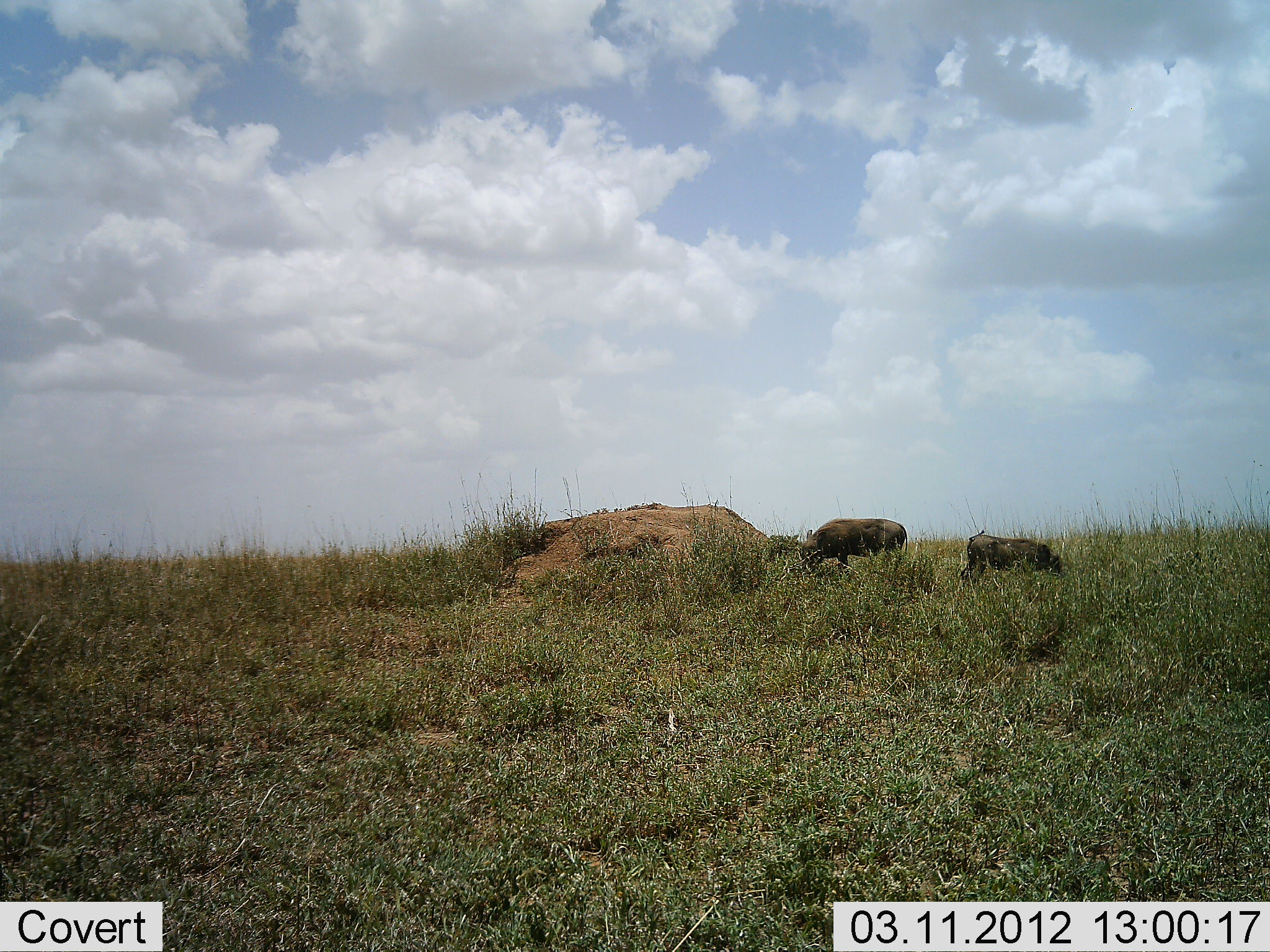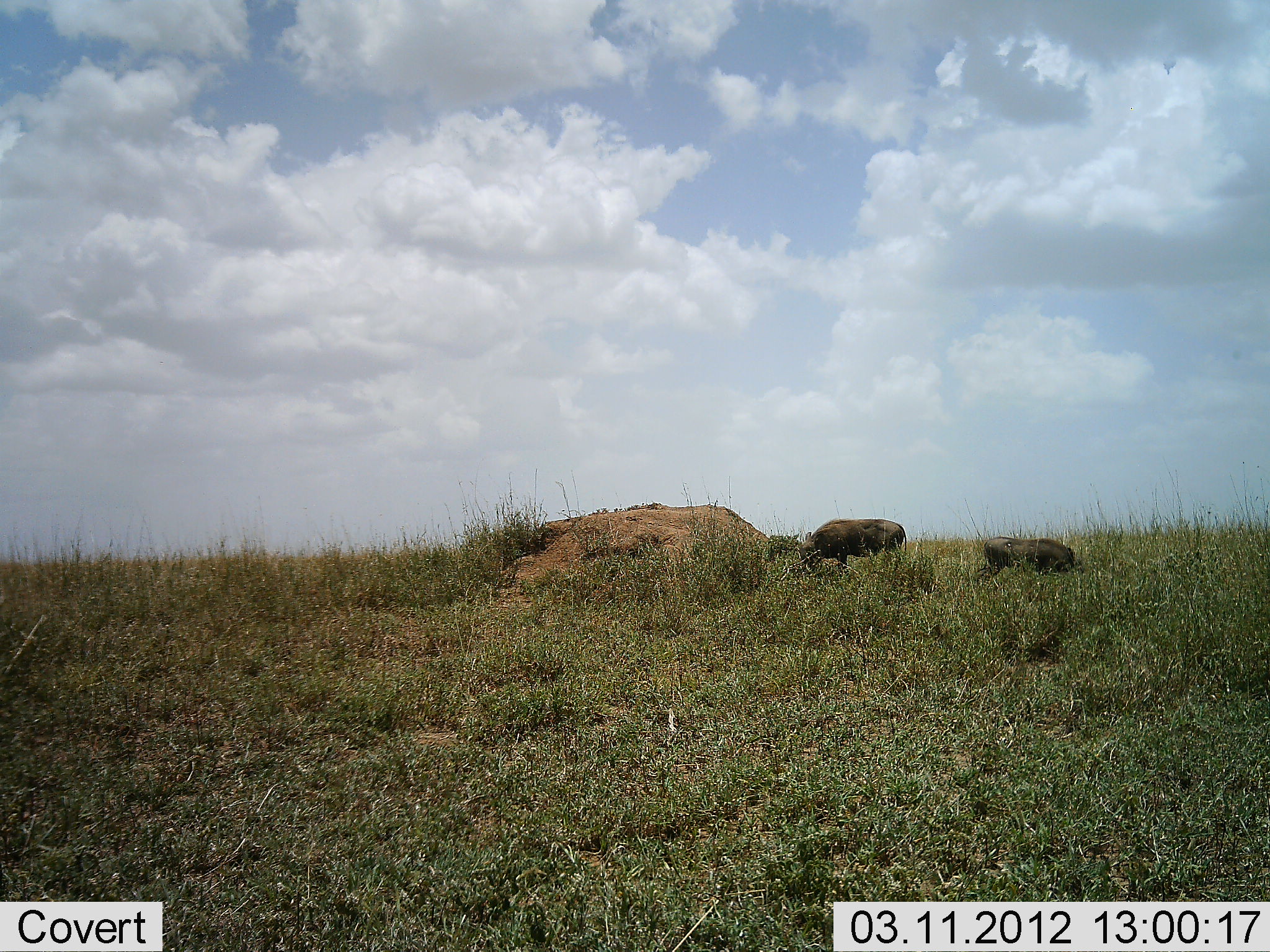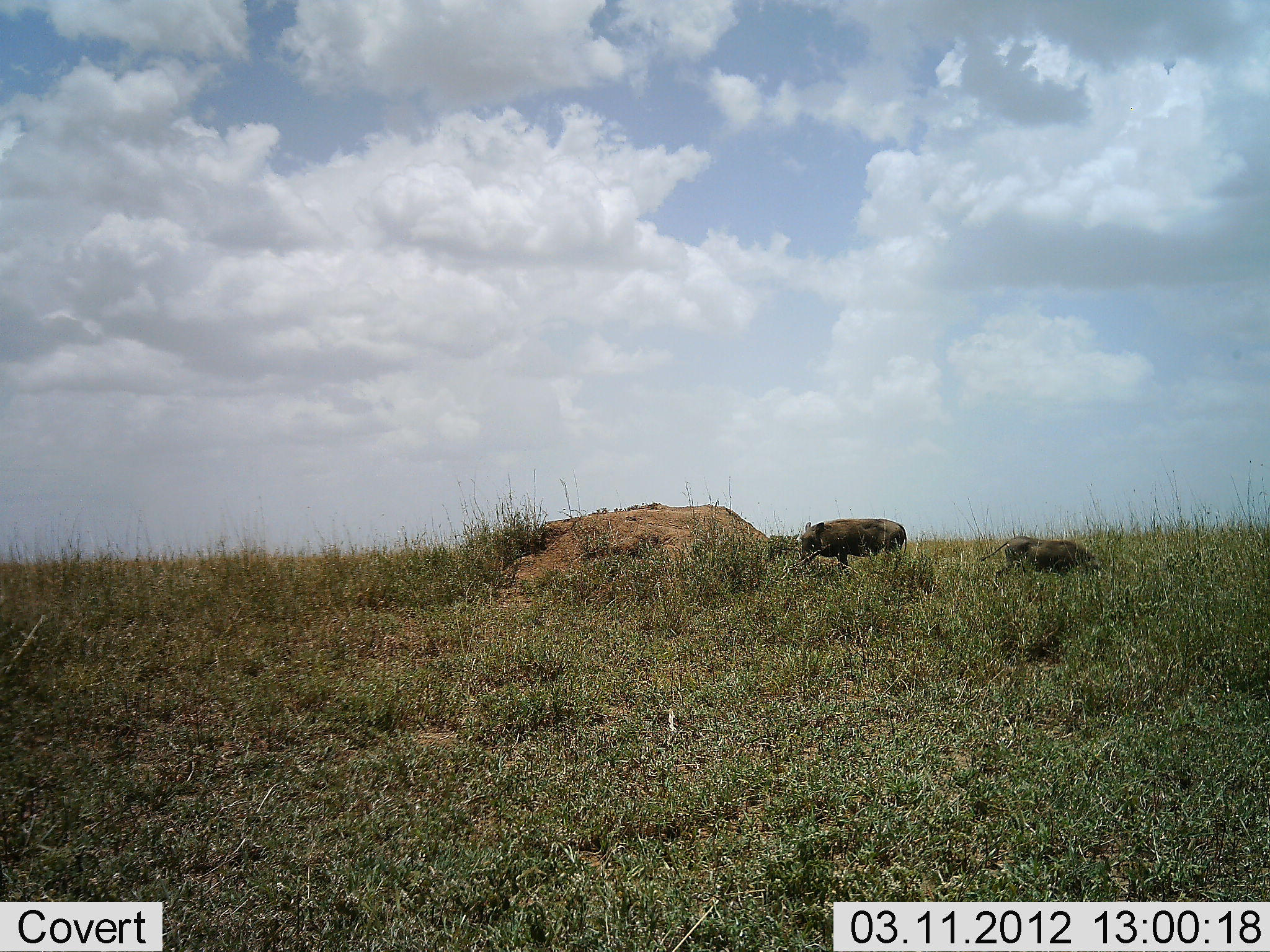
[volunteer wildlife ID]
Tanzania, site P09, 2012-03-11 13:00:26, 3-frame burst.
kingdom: Animalia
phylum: Chordata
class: Mammalia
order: Artiodactyla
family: Suidae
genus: Phacochoerus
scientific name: Phacochoerus africanus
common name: warthog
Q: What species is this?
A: Warthog (Phacochoerus africanus).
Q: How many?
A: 2.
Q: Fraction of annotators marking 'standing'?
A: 29%.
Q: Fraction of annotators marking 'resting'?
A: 0%.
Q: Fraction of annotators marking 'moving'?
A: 50%.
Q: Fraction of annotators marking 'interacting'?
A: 0%.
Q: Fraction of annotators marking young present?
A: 0%.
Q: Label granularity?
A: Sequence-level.